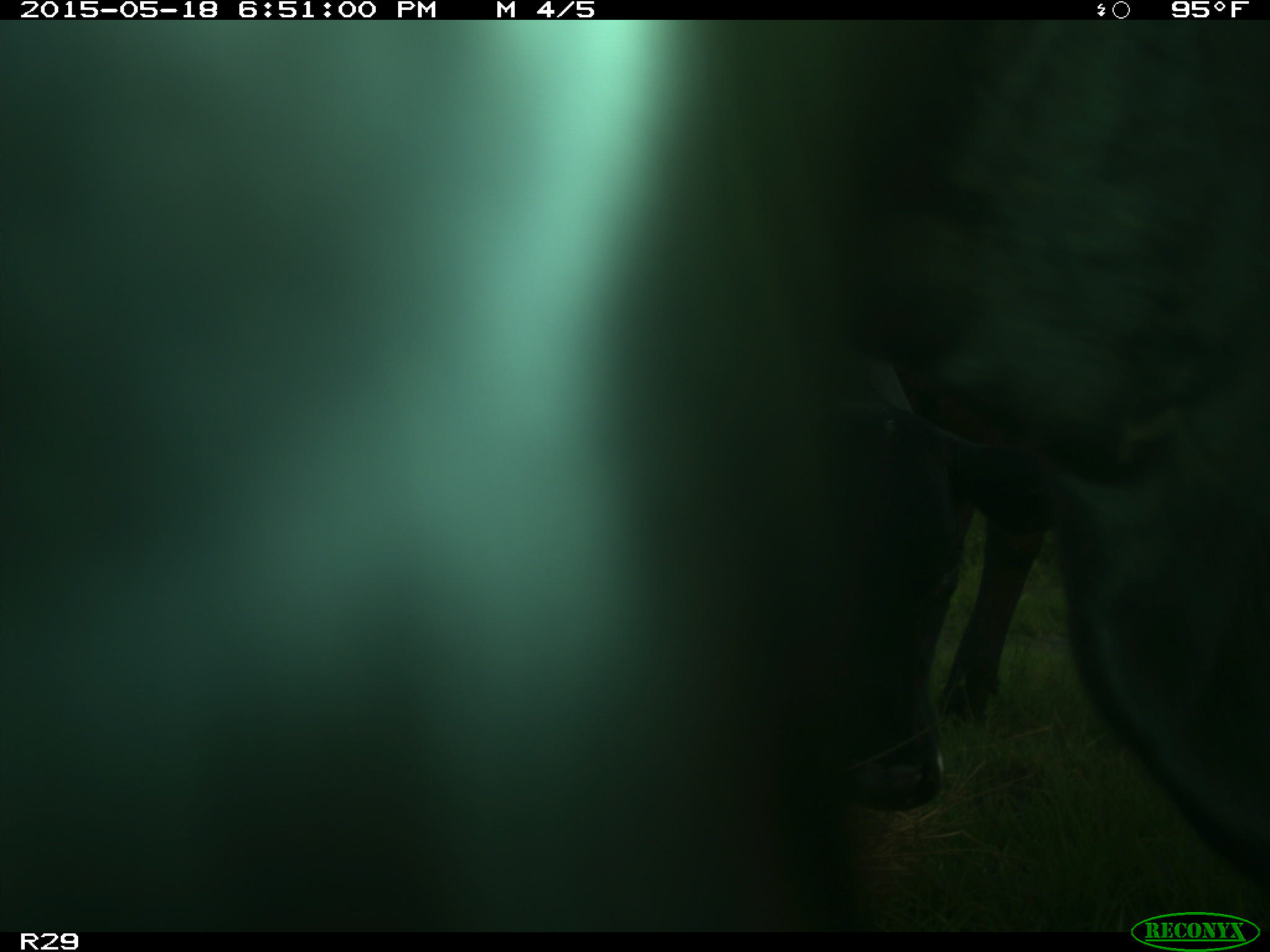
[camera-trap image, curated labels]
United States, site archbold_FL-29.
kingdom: Animalia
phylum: Chordata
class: Mammalia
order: Artiodactyla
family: Bovidae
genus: Bos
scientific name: Bos taurus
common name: domestic cow